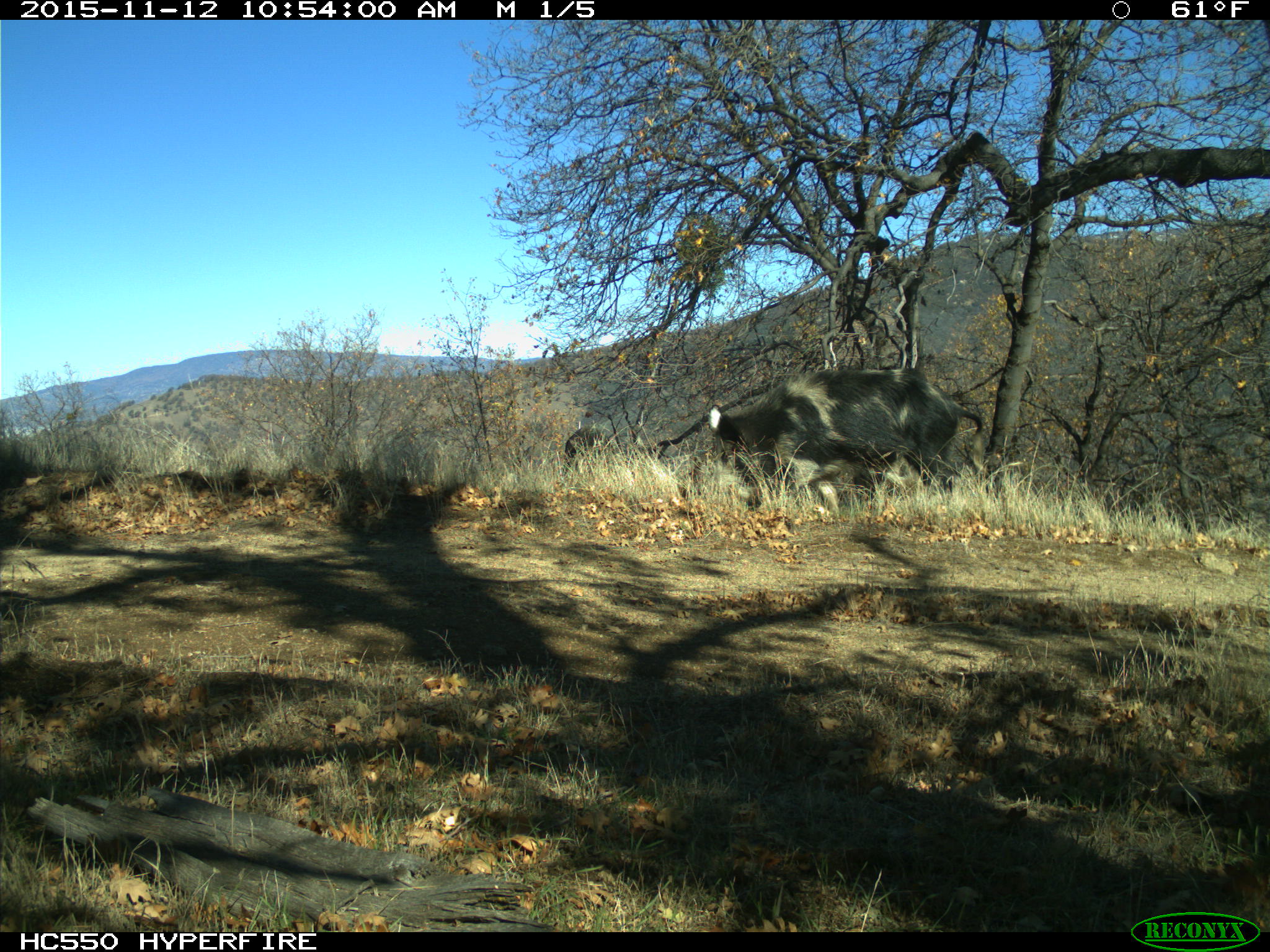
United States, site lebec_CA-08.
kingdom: Animalia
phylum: Chordata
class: Mammalia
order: Artiodactyla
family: Suidae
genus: Sus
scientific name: Sus scrofa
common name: wild boar